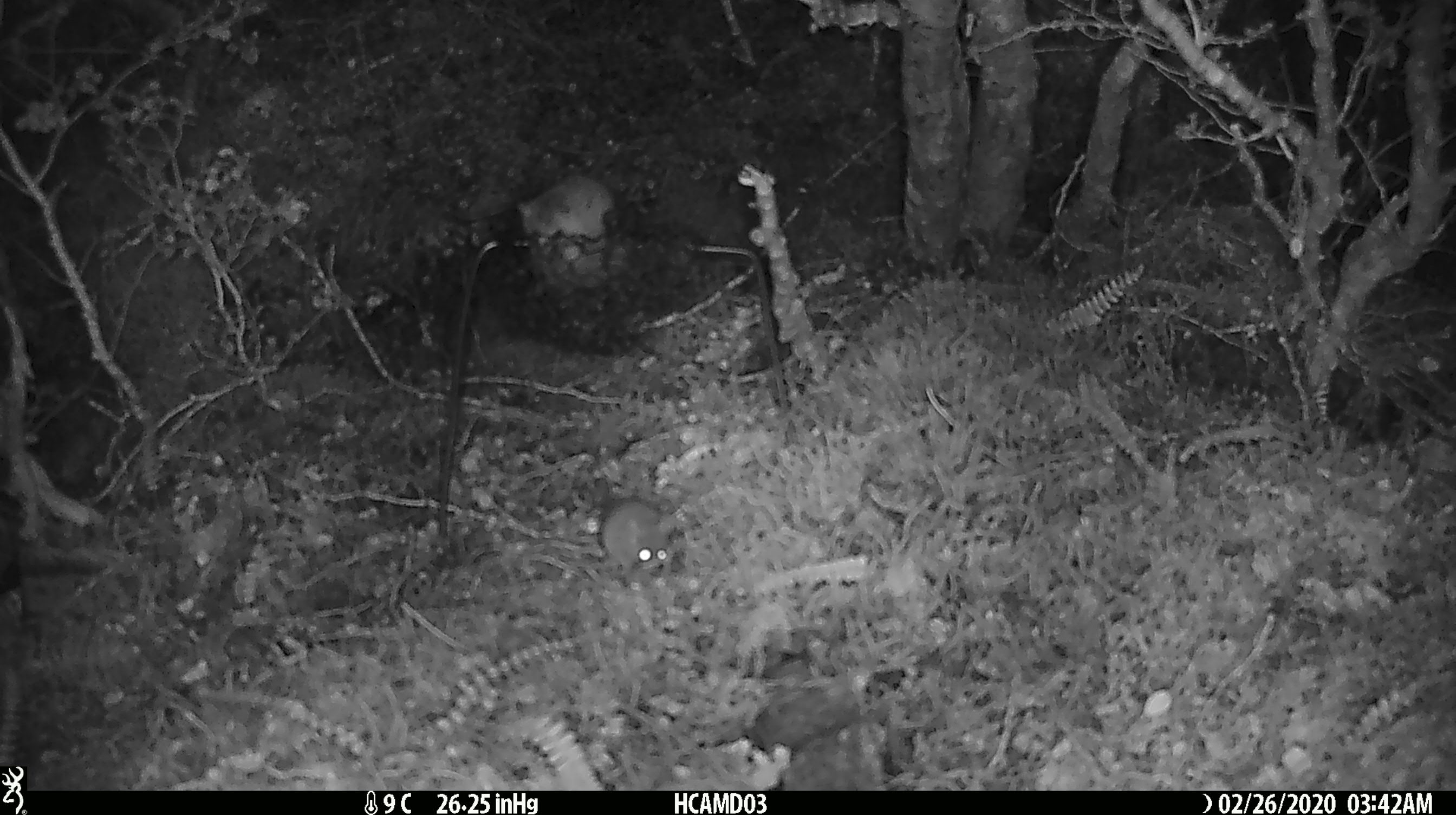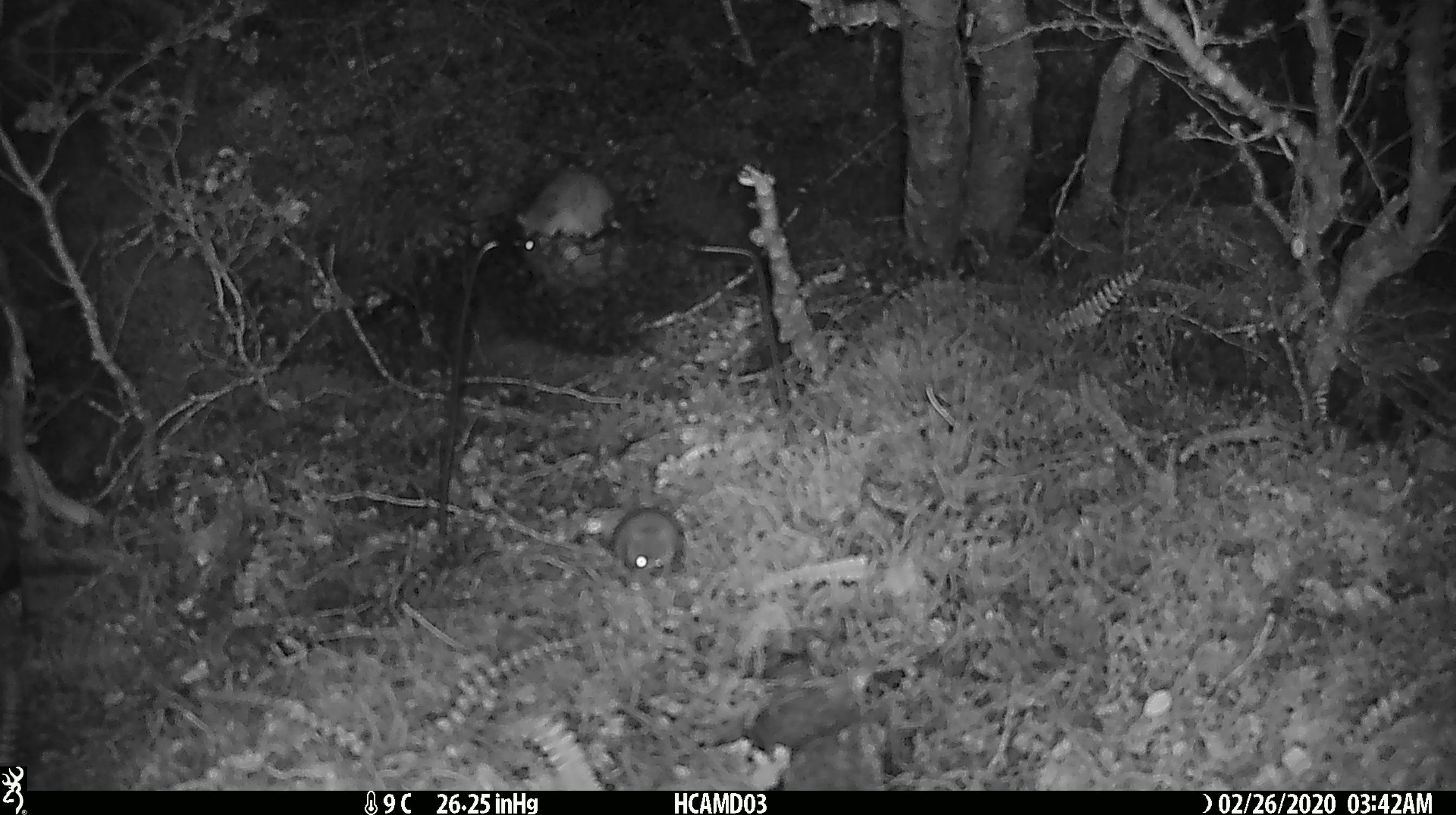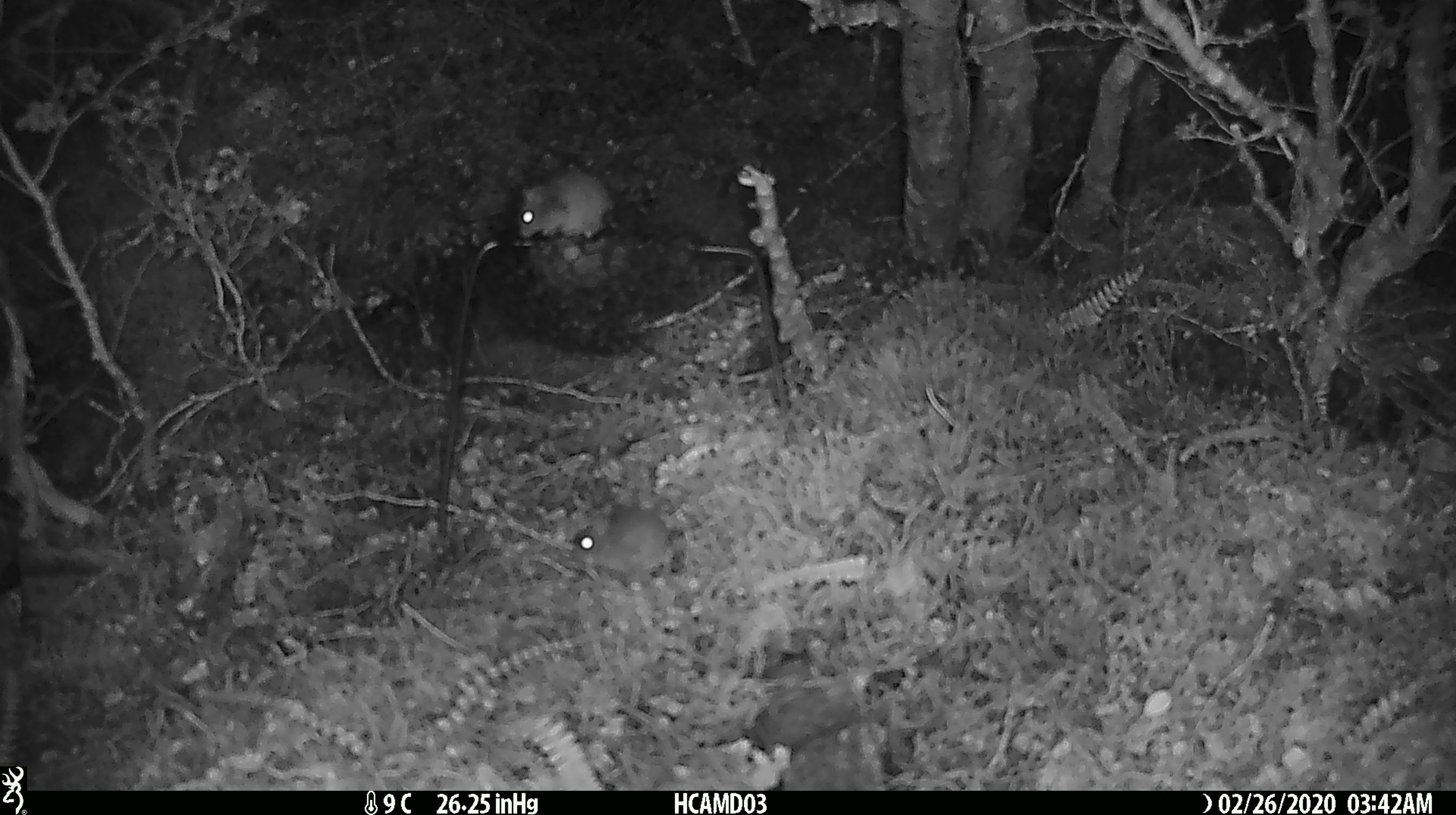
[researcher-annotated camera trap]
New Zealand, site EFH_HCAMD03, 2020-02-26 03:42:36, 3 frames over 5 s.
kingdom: Animalia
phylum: Chordata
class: Mammalia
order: Rodentia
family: Muridae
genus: Mus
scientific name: Mus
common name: mouse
Mouse (Mus).